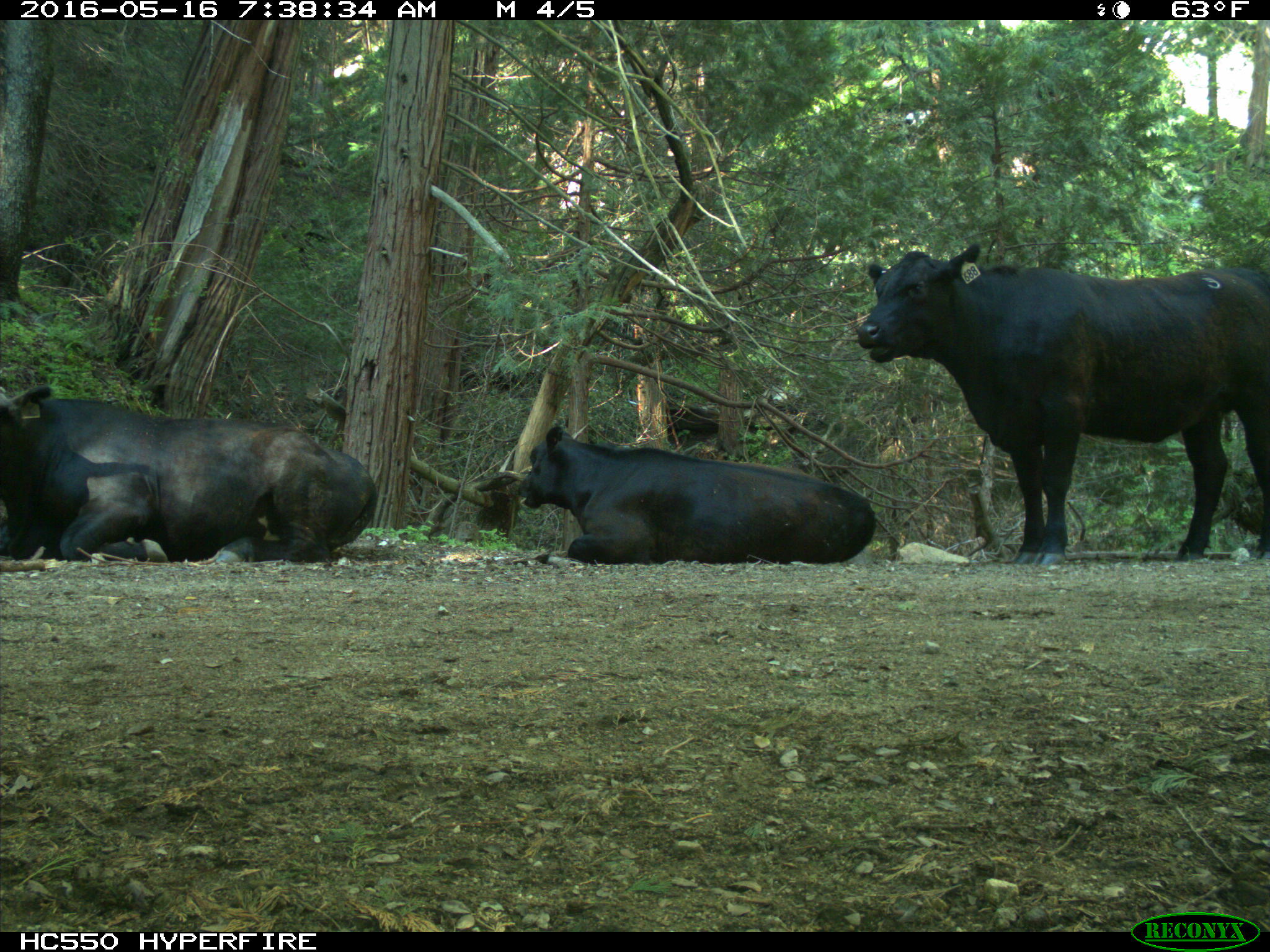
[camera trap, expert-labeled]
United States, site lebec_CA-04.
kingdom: Animalia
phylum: Chordata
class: Mammalia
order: Artiodactyla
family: Bovidae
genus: Bos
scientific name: Bos taurus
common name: domestic cow